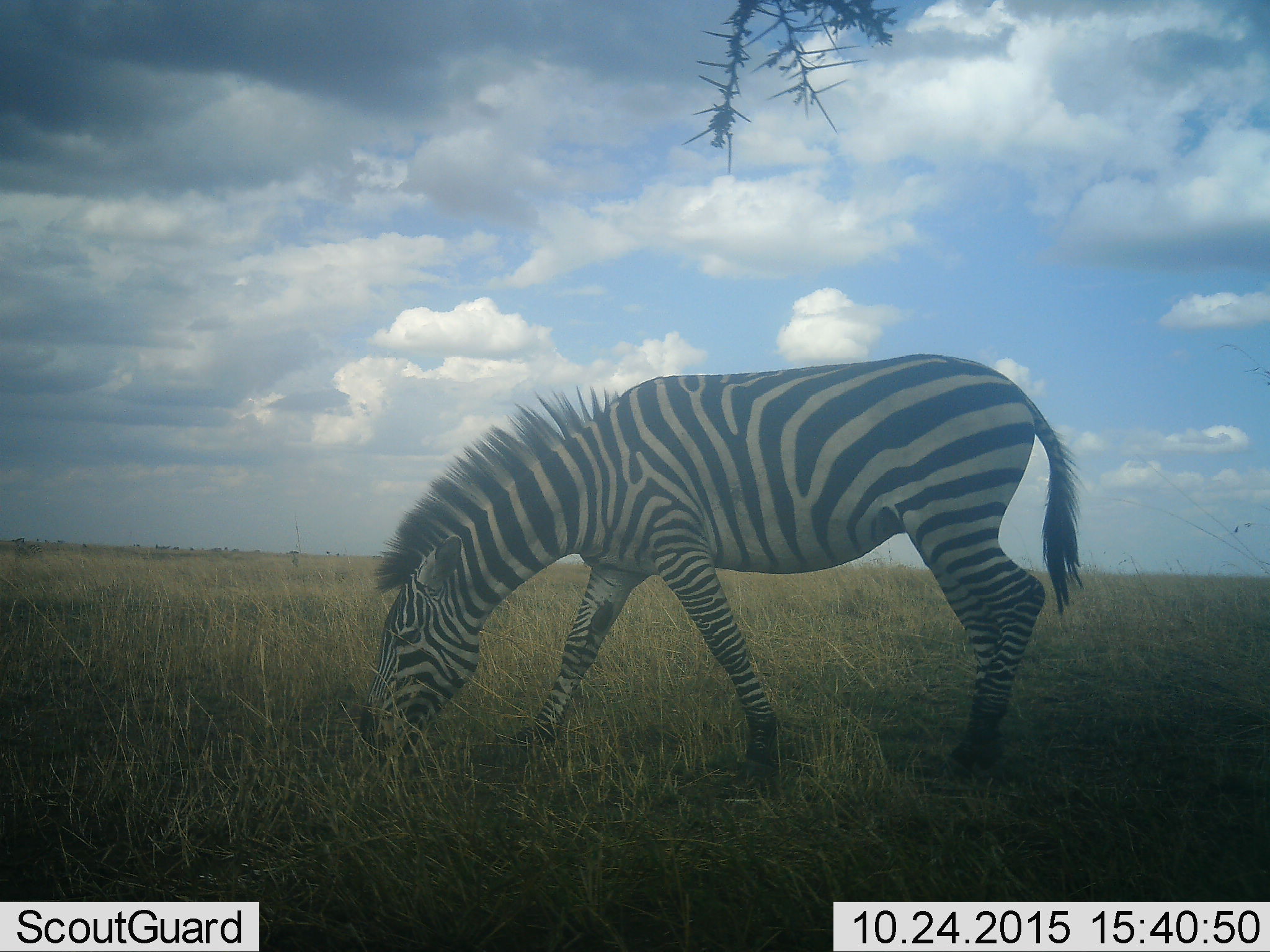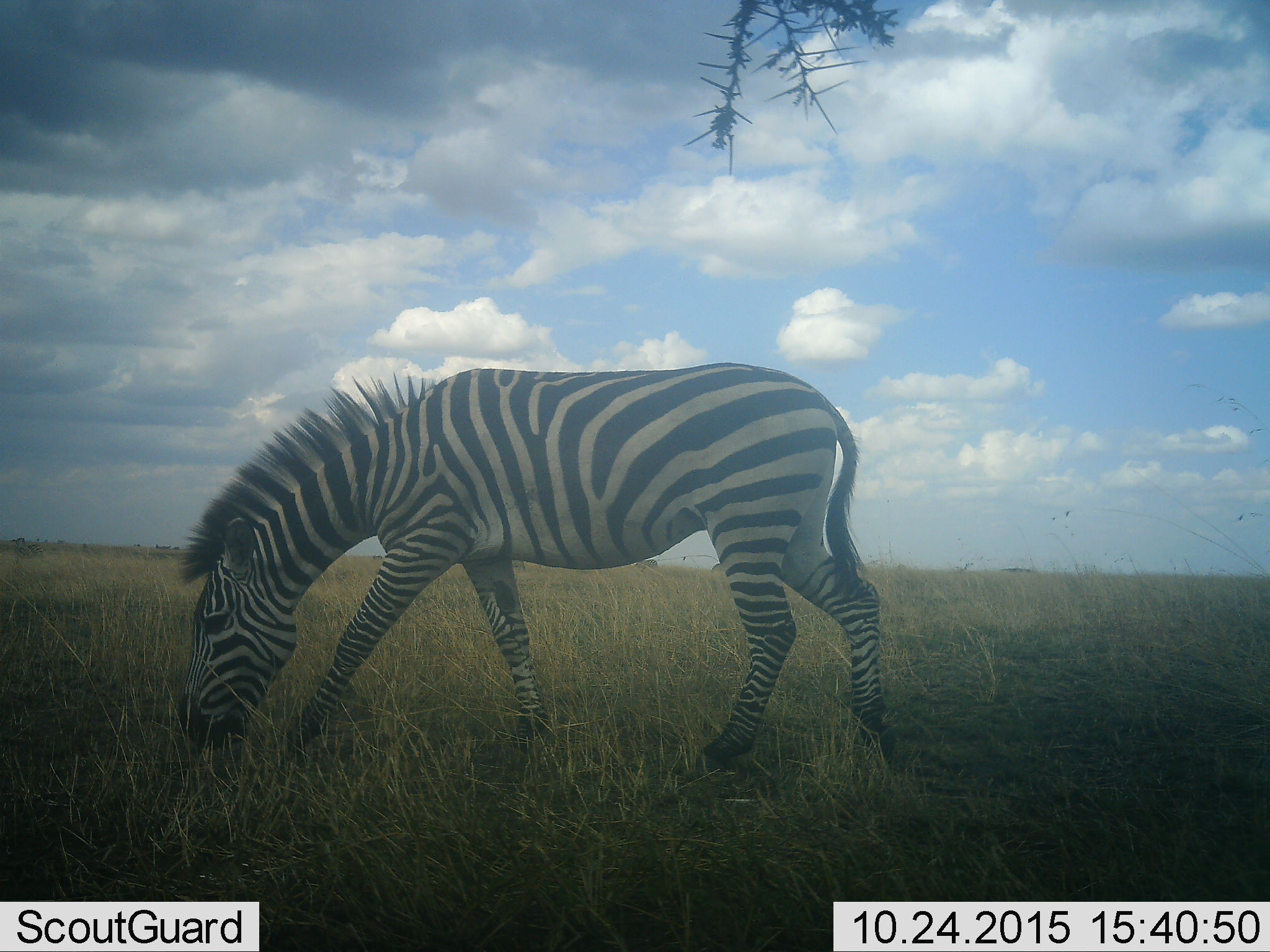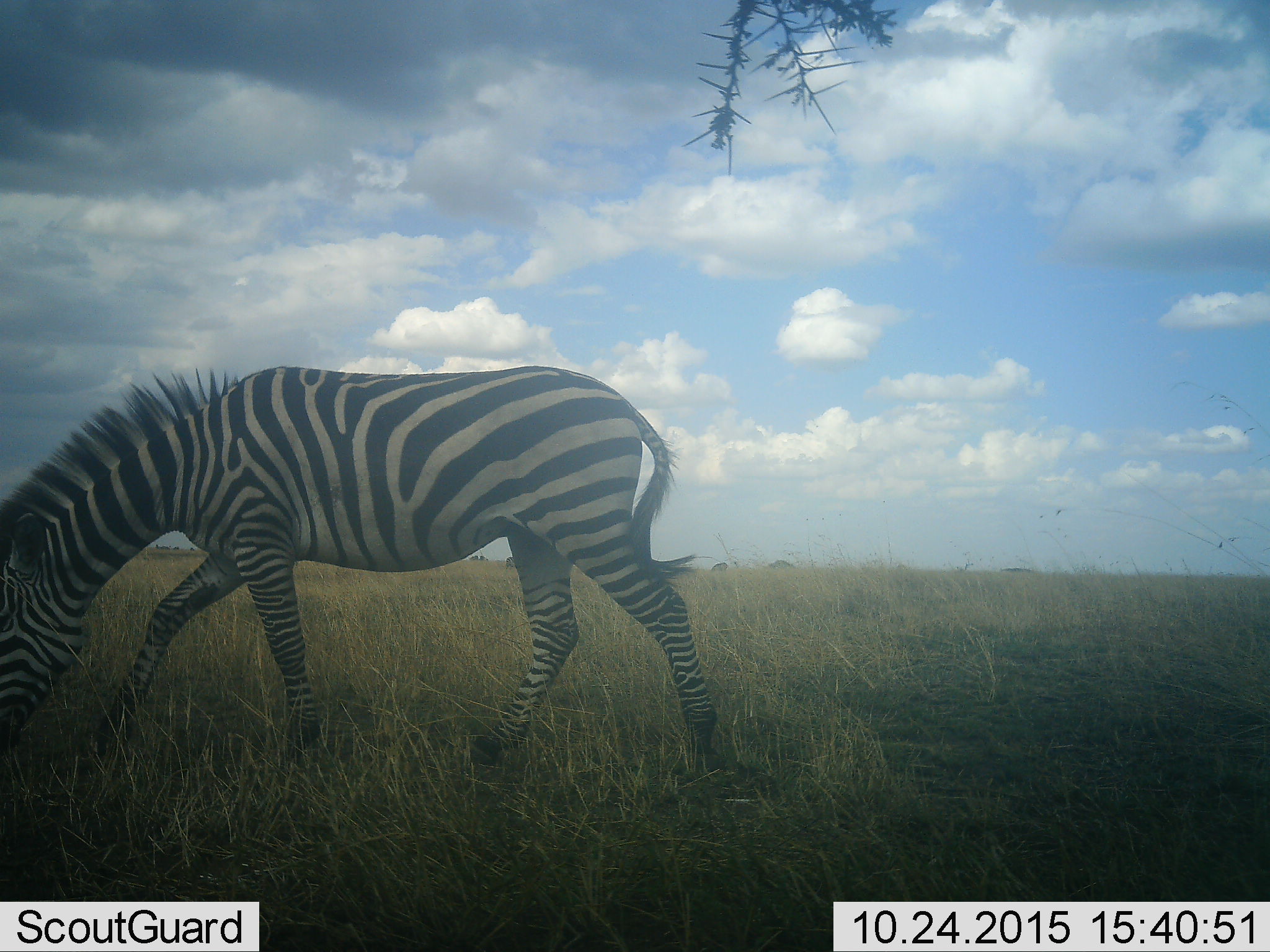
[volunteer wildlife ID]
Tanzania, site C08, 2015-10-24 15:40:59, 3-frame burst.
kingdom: Animalia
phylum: Chordata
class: Mammalia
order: Perissodactyla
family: Equidae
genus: Equus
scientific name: Equus quagga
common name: plains zebra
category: zebra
Zebra (plains zebra) (Equus quagga), count 1. Behavior (volunteer vote fractions): standing 18%, resting 0%, moving 65%, interacting 0%. Young present (vote fraction): 0%. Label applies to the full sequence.